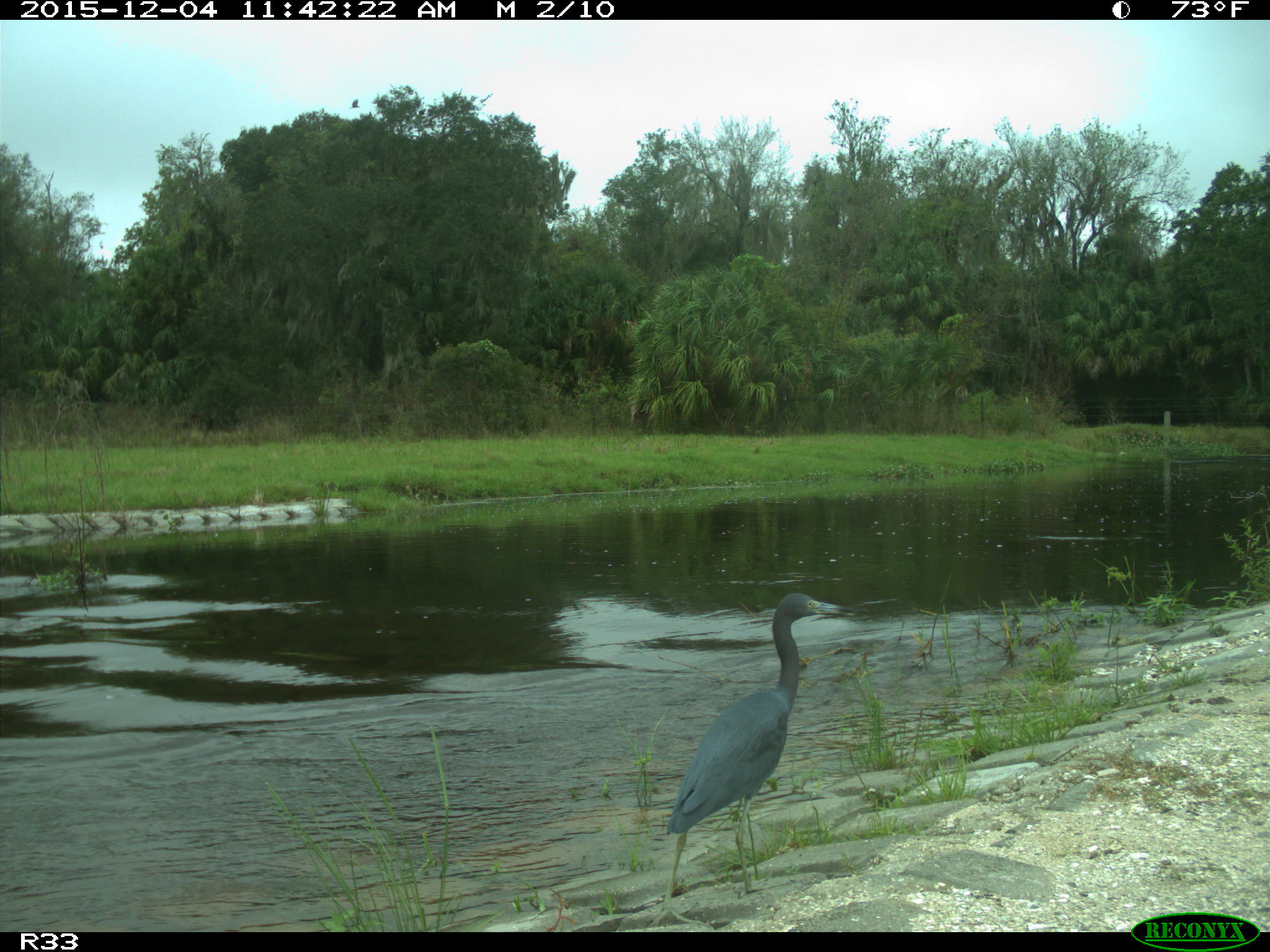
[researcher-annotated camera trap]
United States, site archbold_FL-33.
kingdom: Animalia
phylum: Chordata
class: Aves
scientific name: Aves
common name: birds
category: unidentified bird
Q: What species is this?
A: Unidentified bird (birds) (Aves).